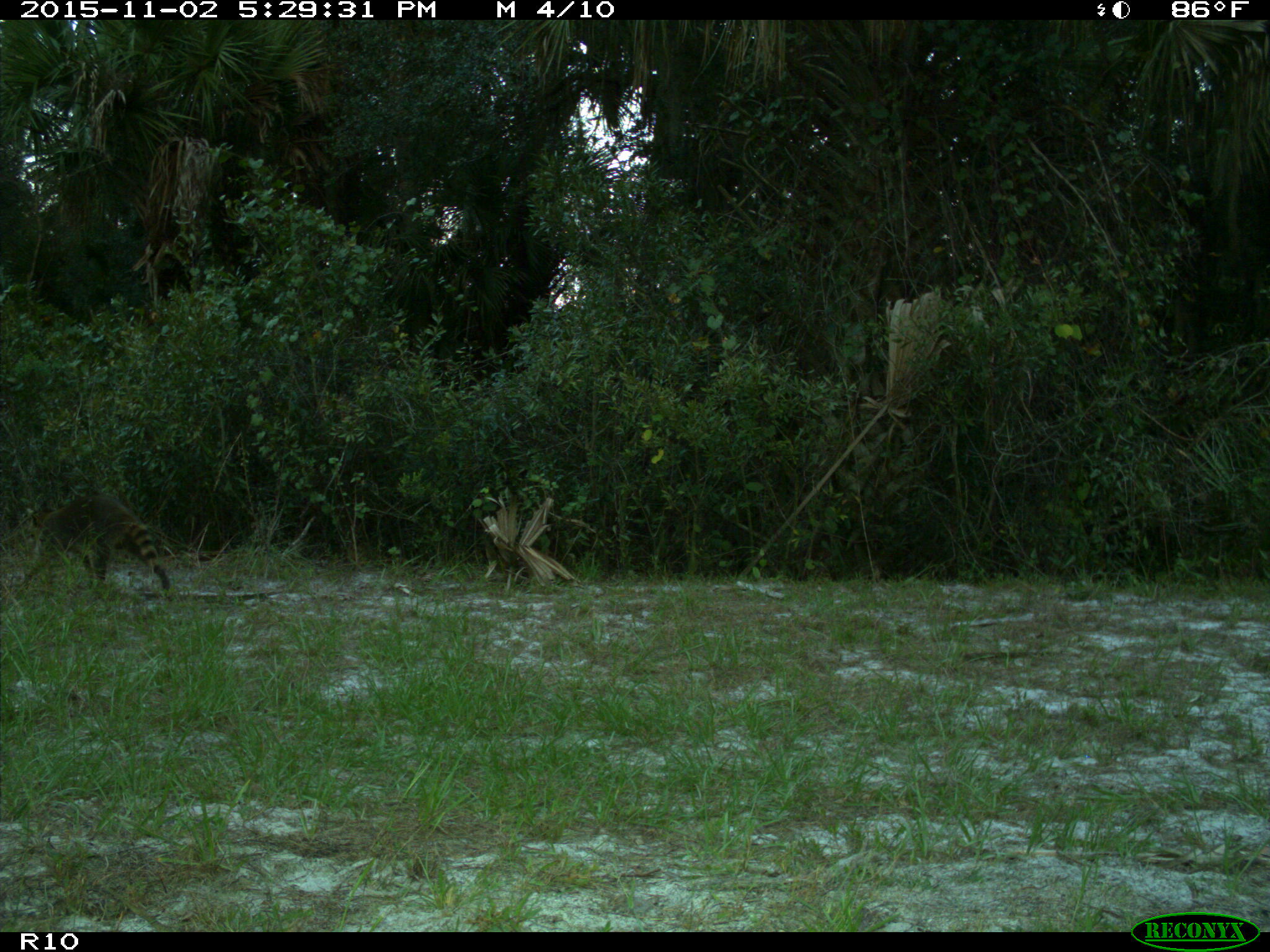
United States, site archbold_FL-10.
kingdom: Animalia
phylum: Chordata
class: Mammalia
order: Carnivora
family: Procyonidae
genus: Procyon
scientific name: Procyon lotor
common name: common raccoon